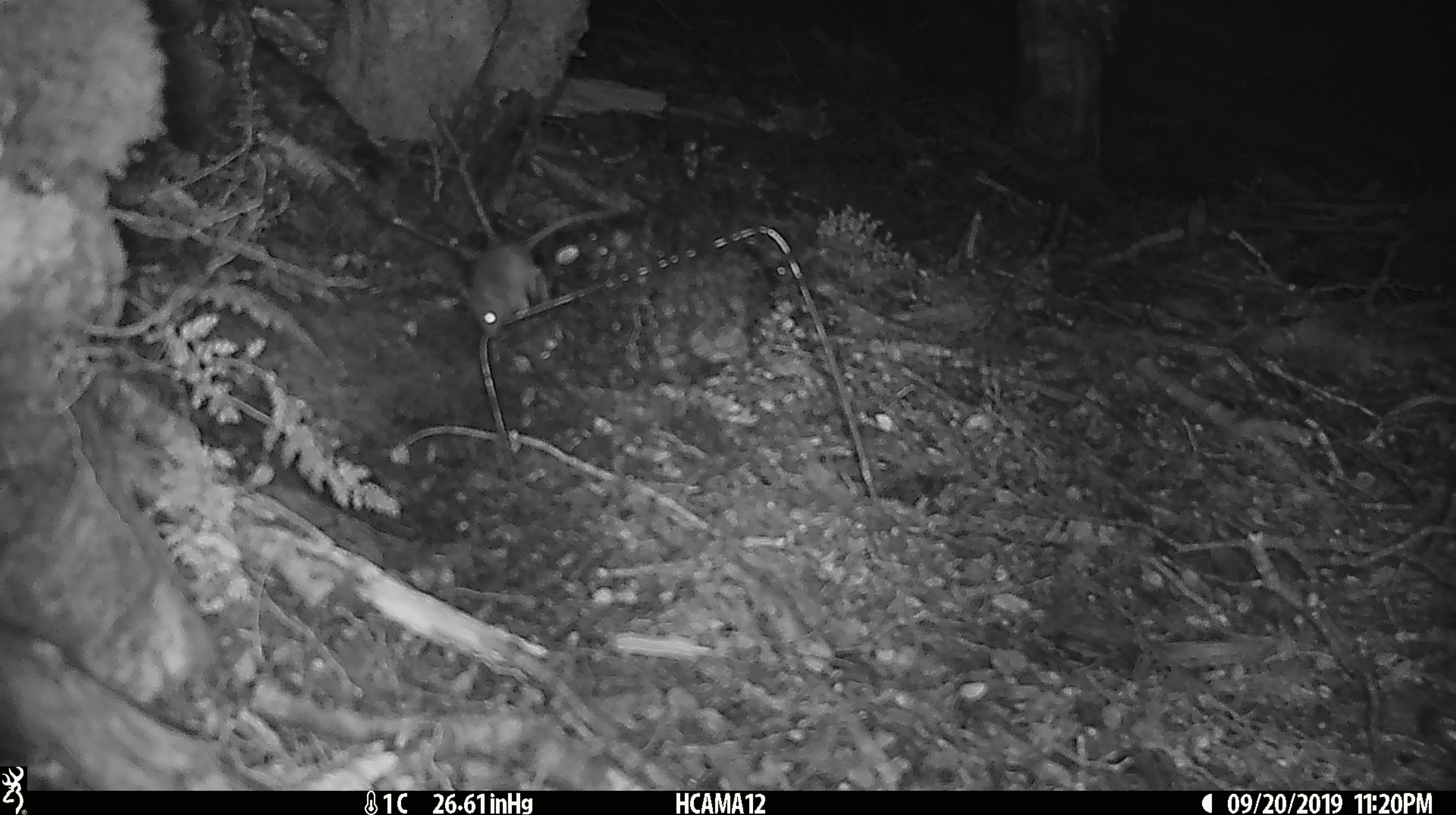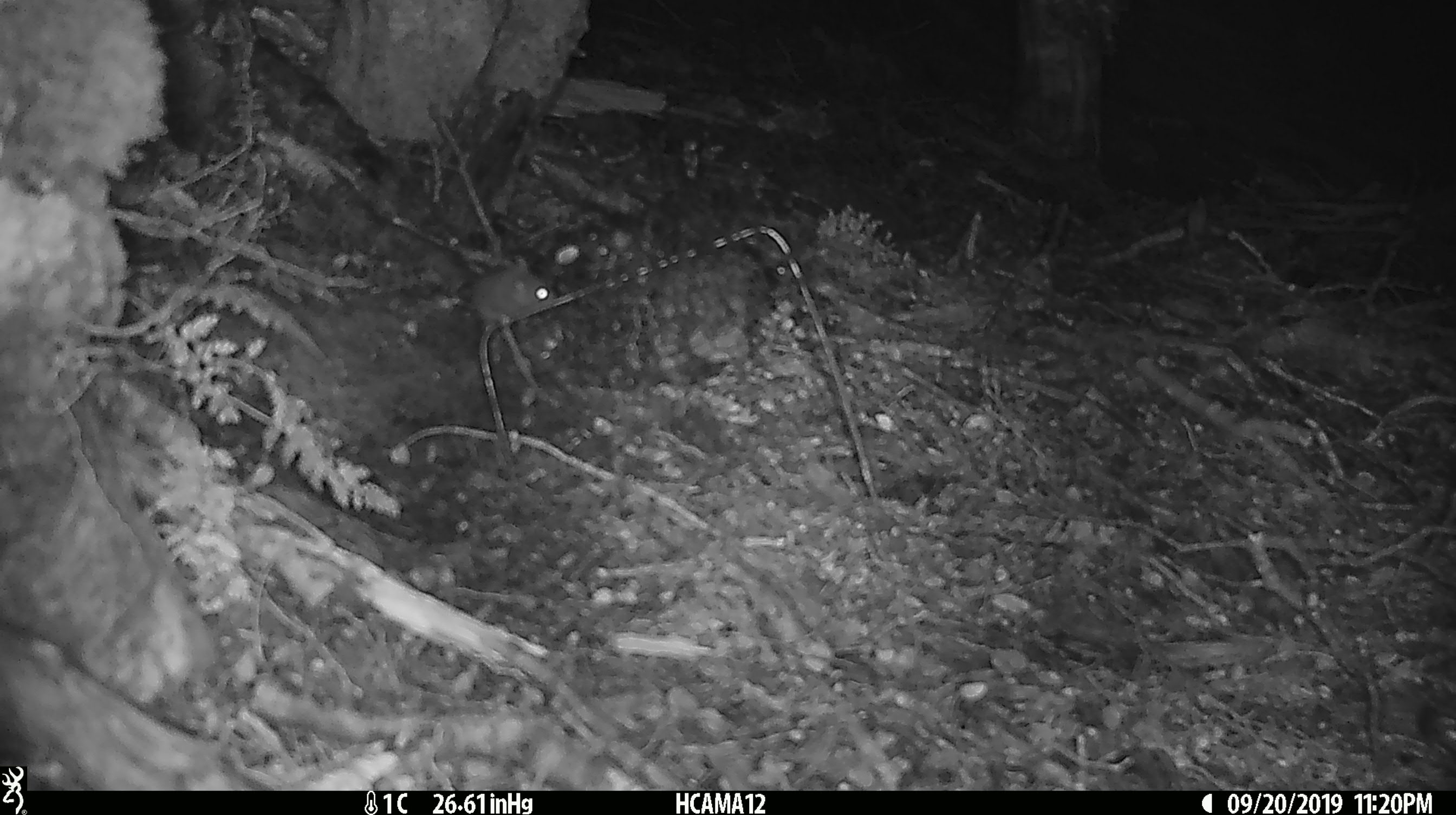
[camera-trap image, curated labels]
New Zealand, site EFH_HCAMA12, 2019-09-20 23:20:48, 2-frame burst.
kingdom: Animalia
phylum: Chordata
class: Mammalia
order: Rodentia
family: Muridae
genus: Mus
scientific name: Mus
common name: mouse